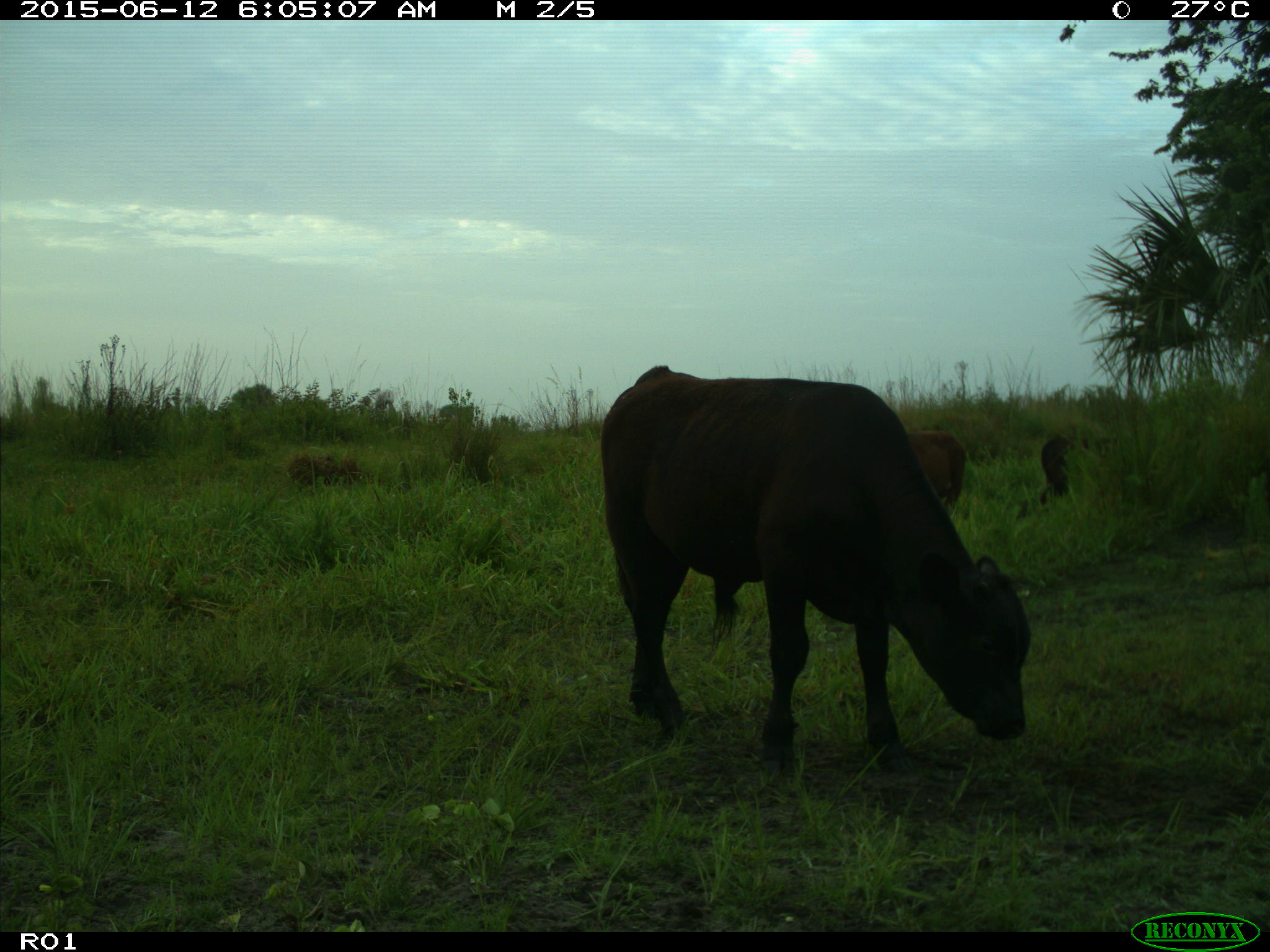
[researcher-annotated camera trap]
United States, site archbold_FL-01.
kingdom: Animalia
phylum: Chordata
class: Mammalia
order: Artiodactyla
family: Bovidae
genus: Bos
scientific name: Bos taurus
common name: domestic cow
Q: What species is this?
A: Bos taurus (domestic cow).